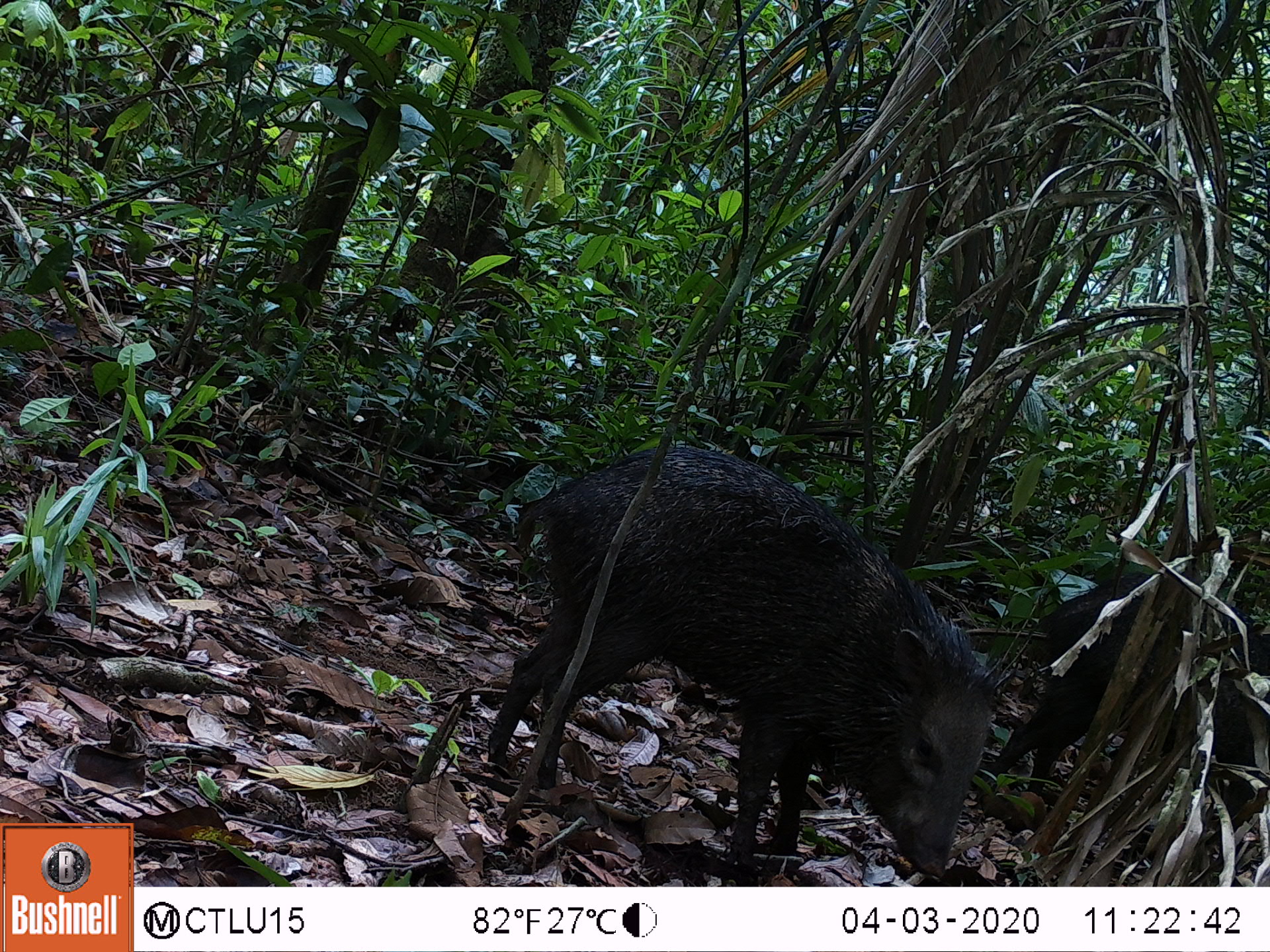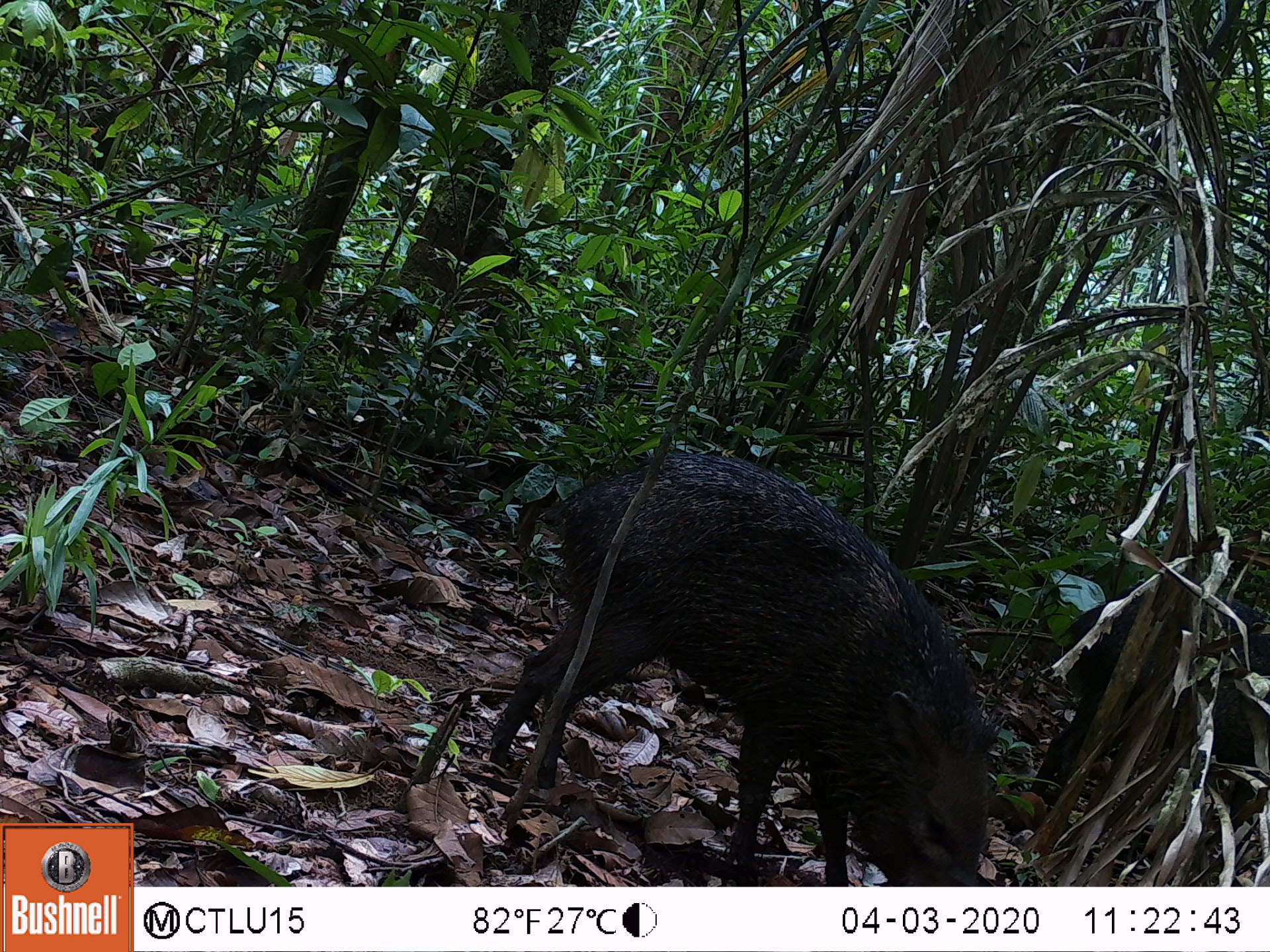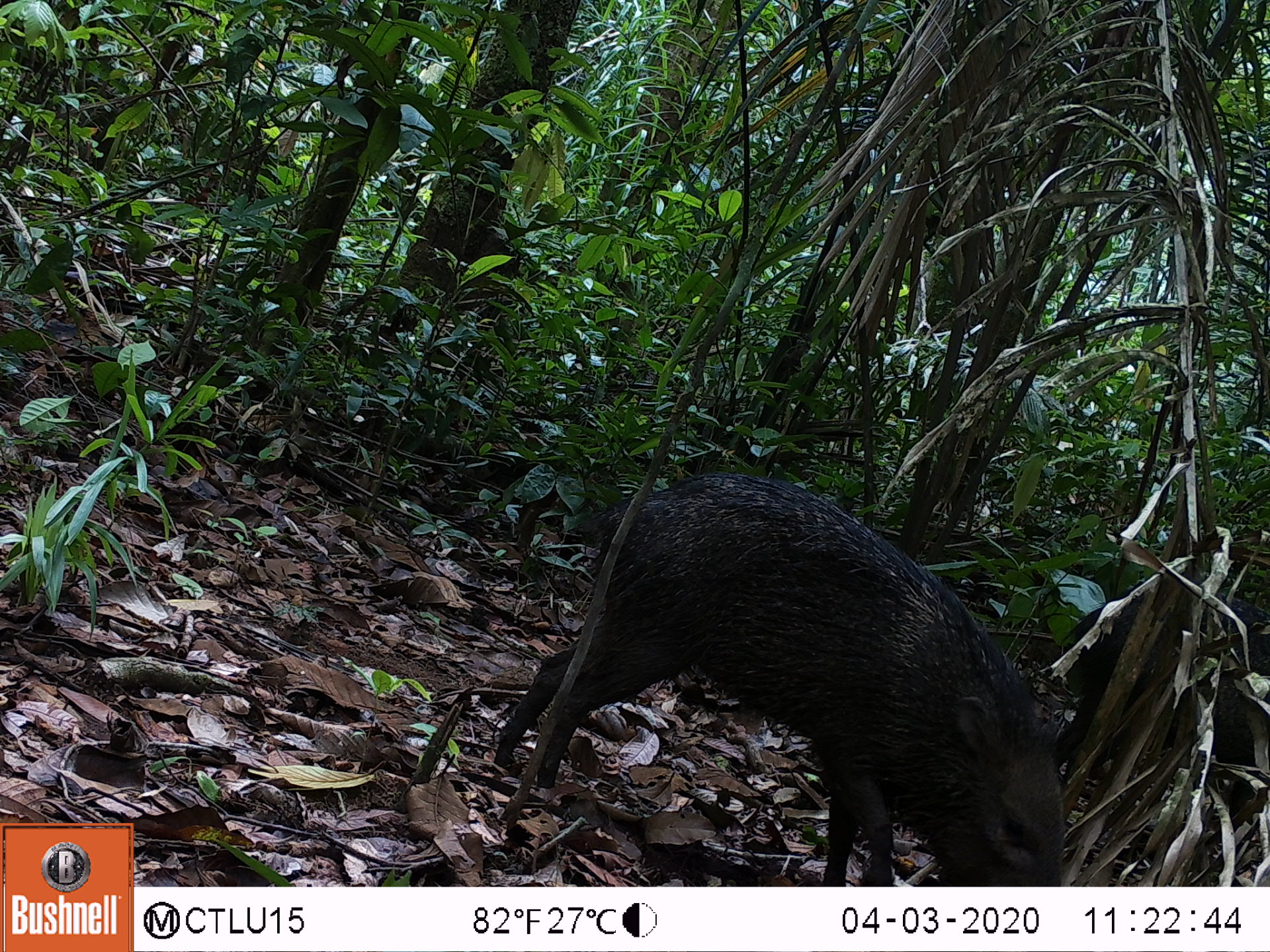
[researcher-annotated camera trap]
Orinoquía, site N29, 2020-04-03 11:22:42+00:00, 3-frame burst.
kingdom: Animalia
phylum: Chordata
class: Mammalia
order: Artiodactyla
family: Tayassuidae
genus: Pecari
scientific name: Pecari tajacu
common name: collared peccary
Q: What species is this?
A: Collared peccary (Pecari tajacu).